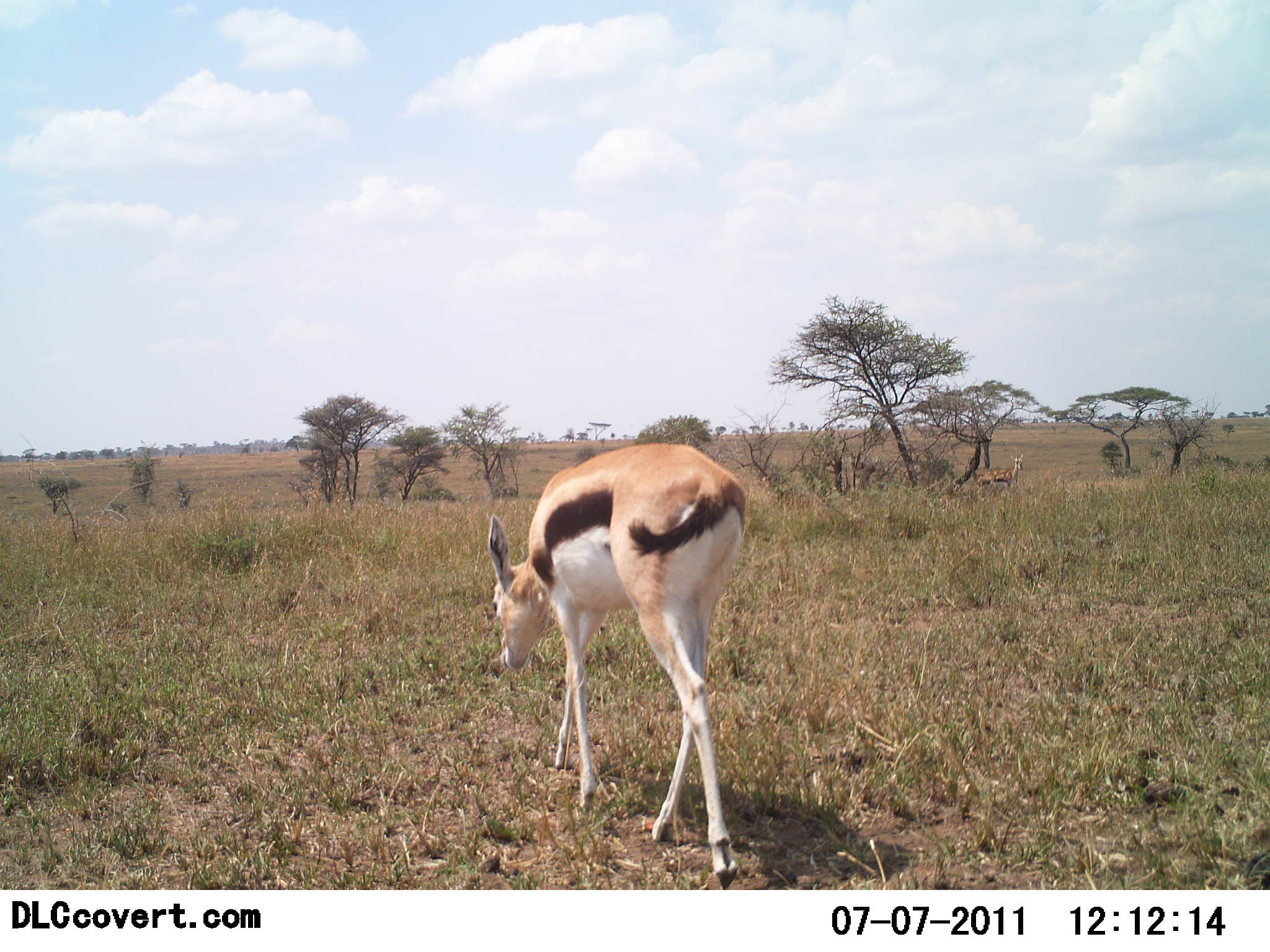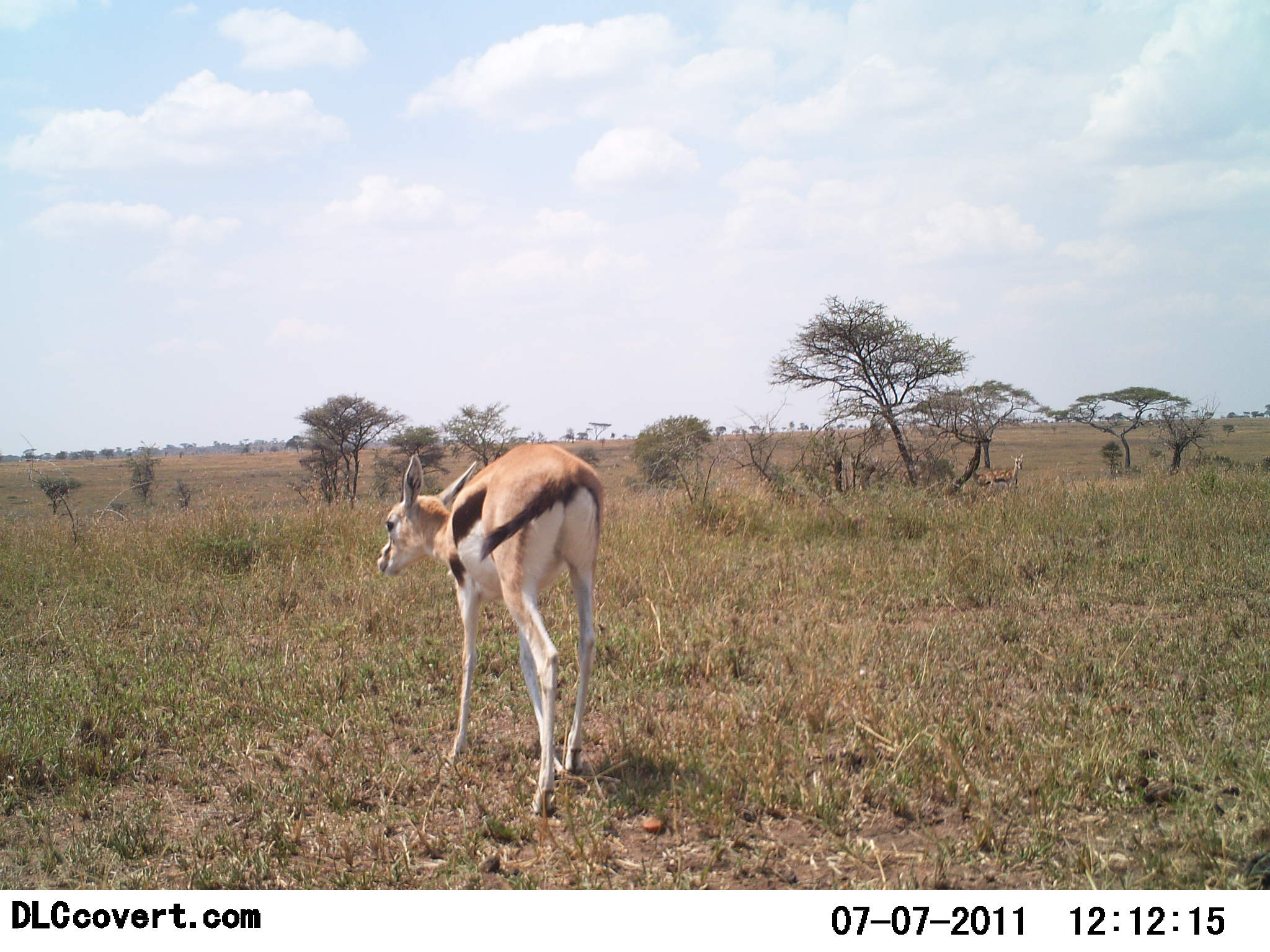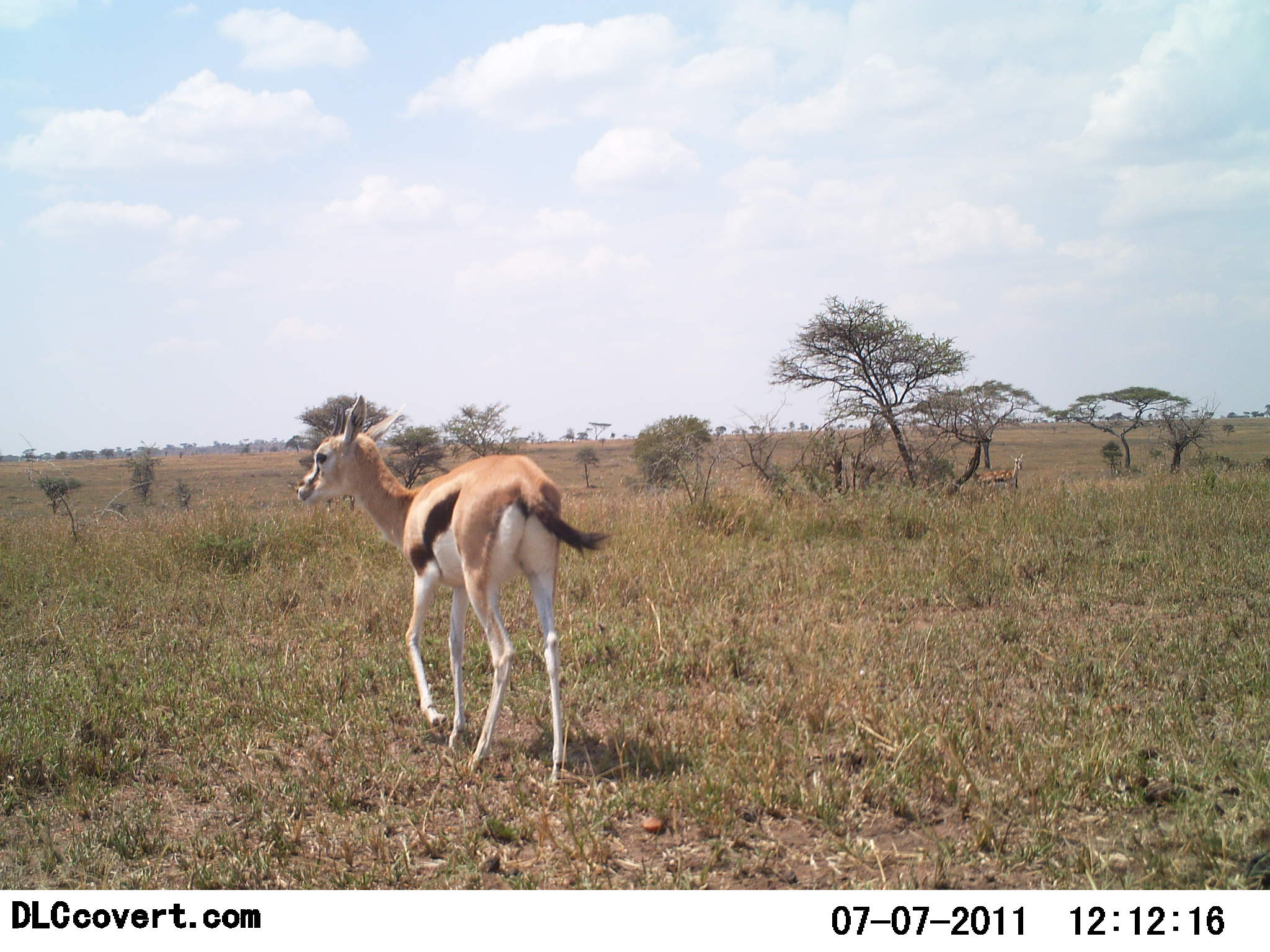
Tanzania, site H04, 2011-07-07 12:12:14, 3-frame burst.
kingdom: Animalia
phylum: Chordata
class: Mammalia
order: Artiodactyla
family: Bovidae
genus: Eudorcas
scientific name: Eudorcas thomsonii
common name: thomson's gazelle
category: gazellethomsons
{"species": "gazellethomsons (thomson's gazelle) (Eudorcas thomsonii)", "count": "1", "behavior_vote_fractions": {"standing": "33%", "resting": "0%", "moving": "92%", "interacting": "0%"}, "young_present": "8%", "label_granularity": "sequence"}